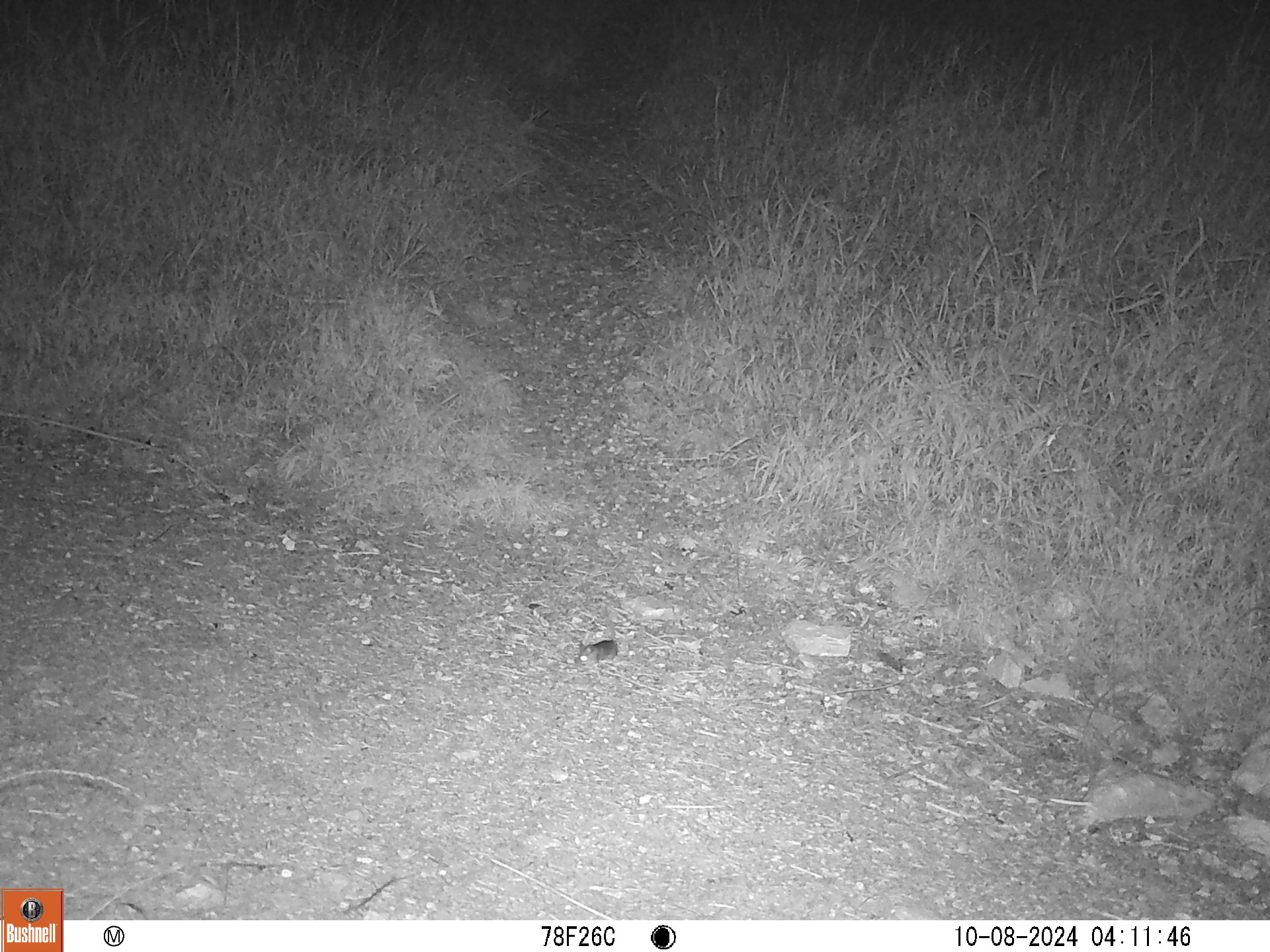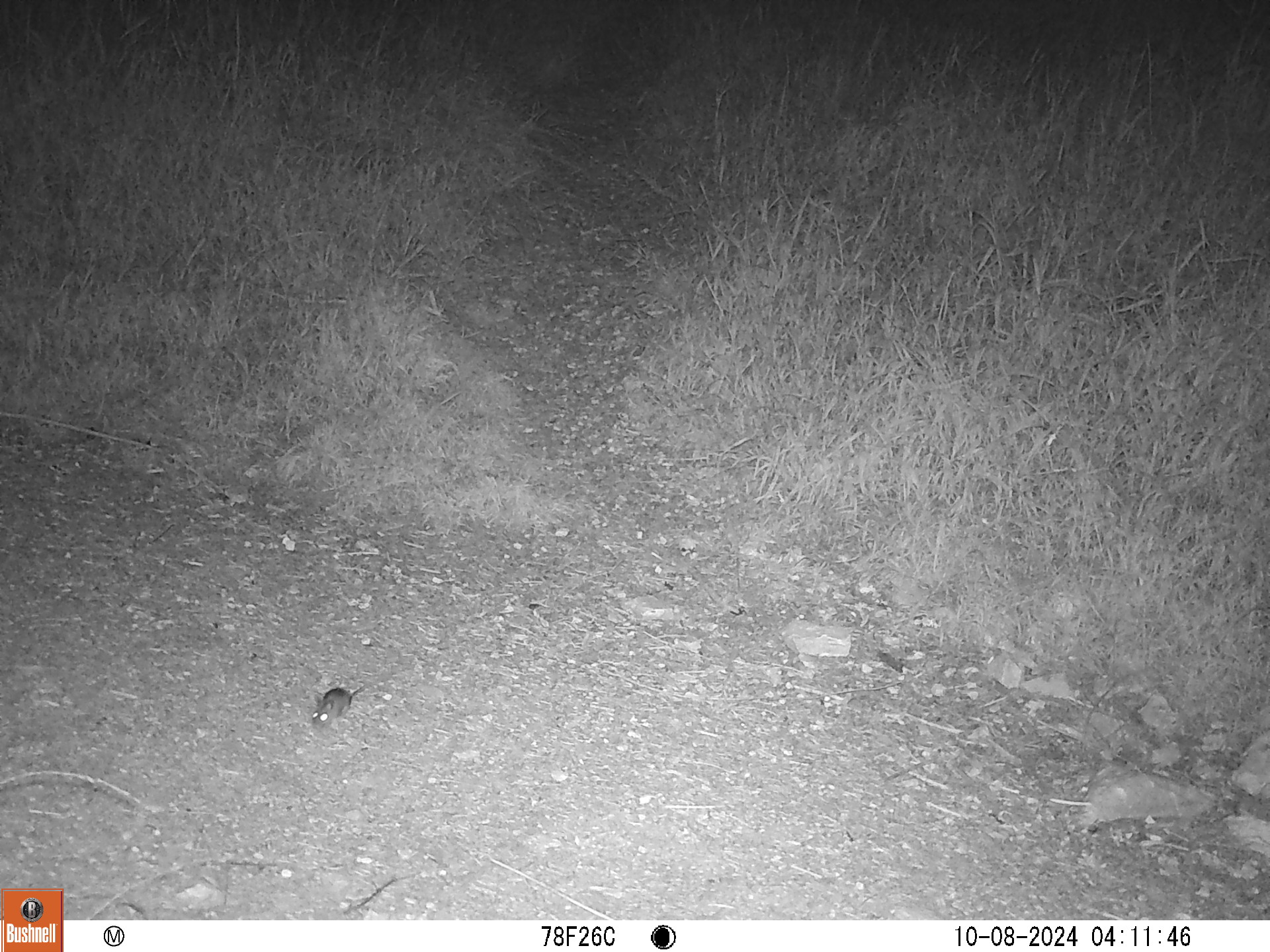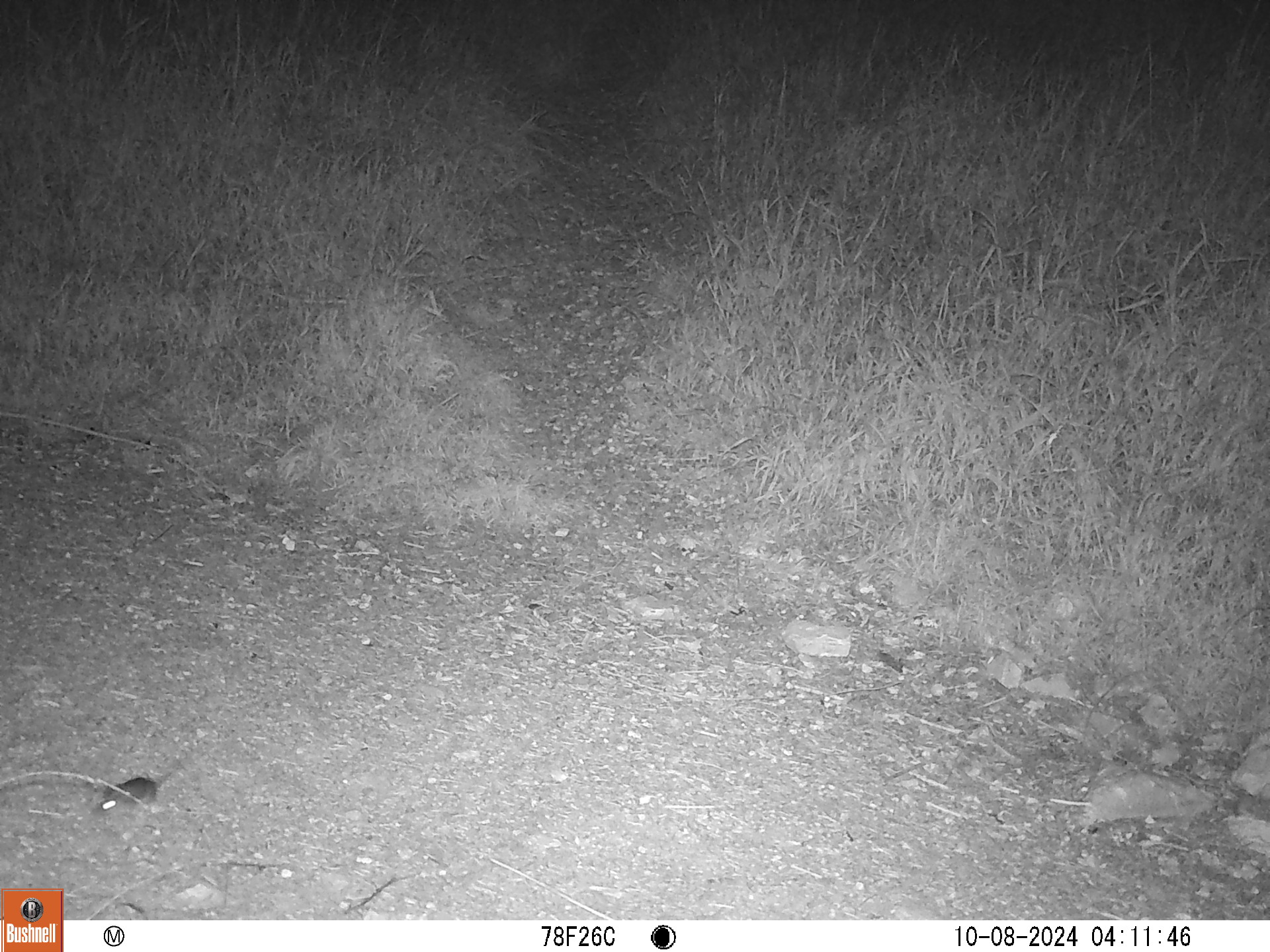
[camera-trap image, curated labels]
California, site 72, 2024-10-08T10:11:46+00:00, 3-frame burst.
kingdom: Animalia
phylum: Chordata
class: Mammalia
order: Rodentia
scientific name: Rodentia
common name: mouse or rat